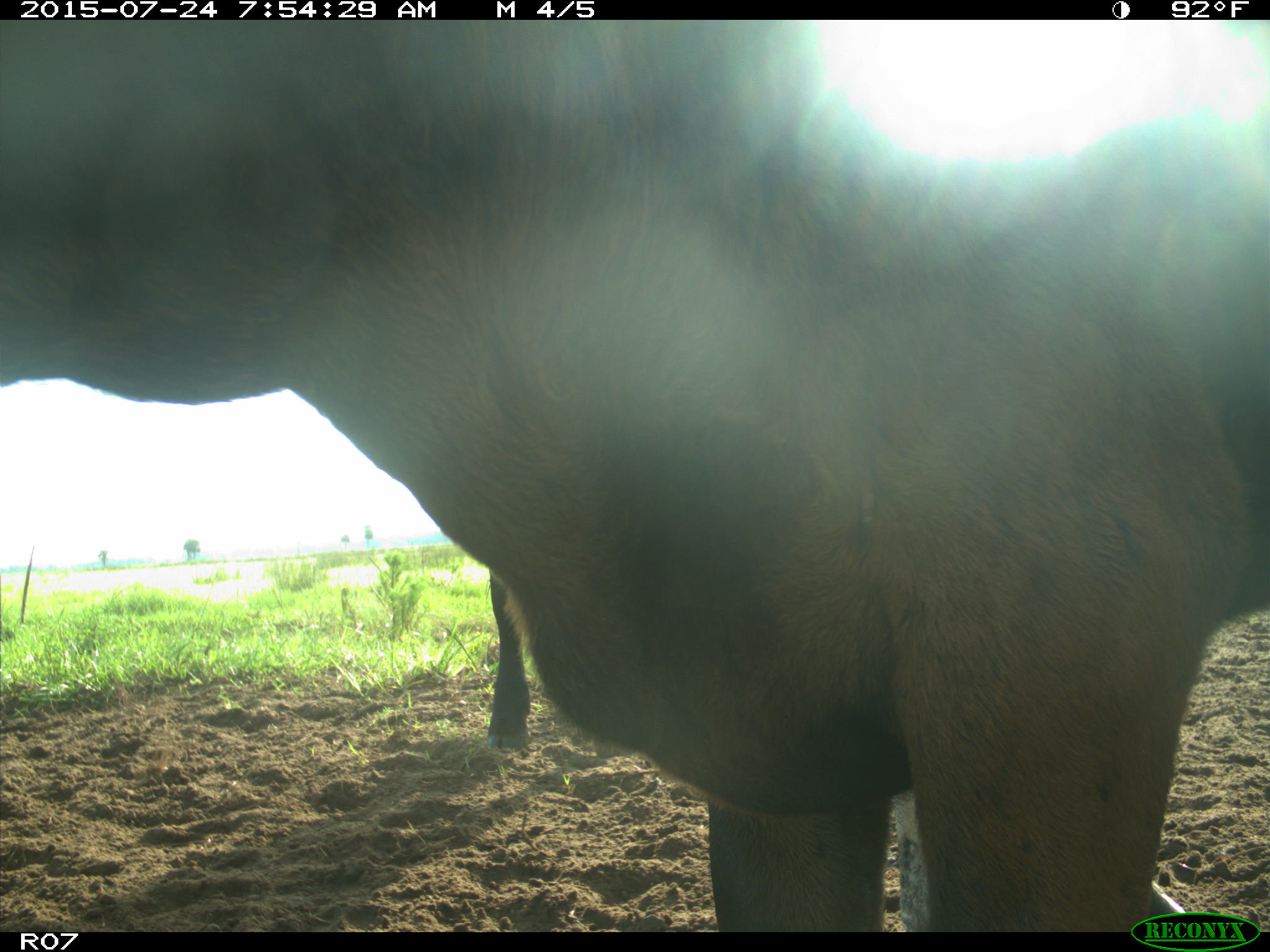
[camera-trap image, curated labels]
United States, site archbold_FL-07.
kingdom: Animalia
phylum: Chordata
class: Mammalia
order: Artiodactyla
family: Bovidae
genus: Bos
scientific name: Bos taurus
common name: domestic cow